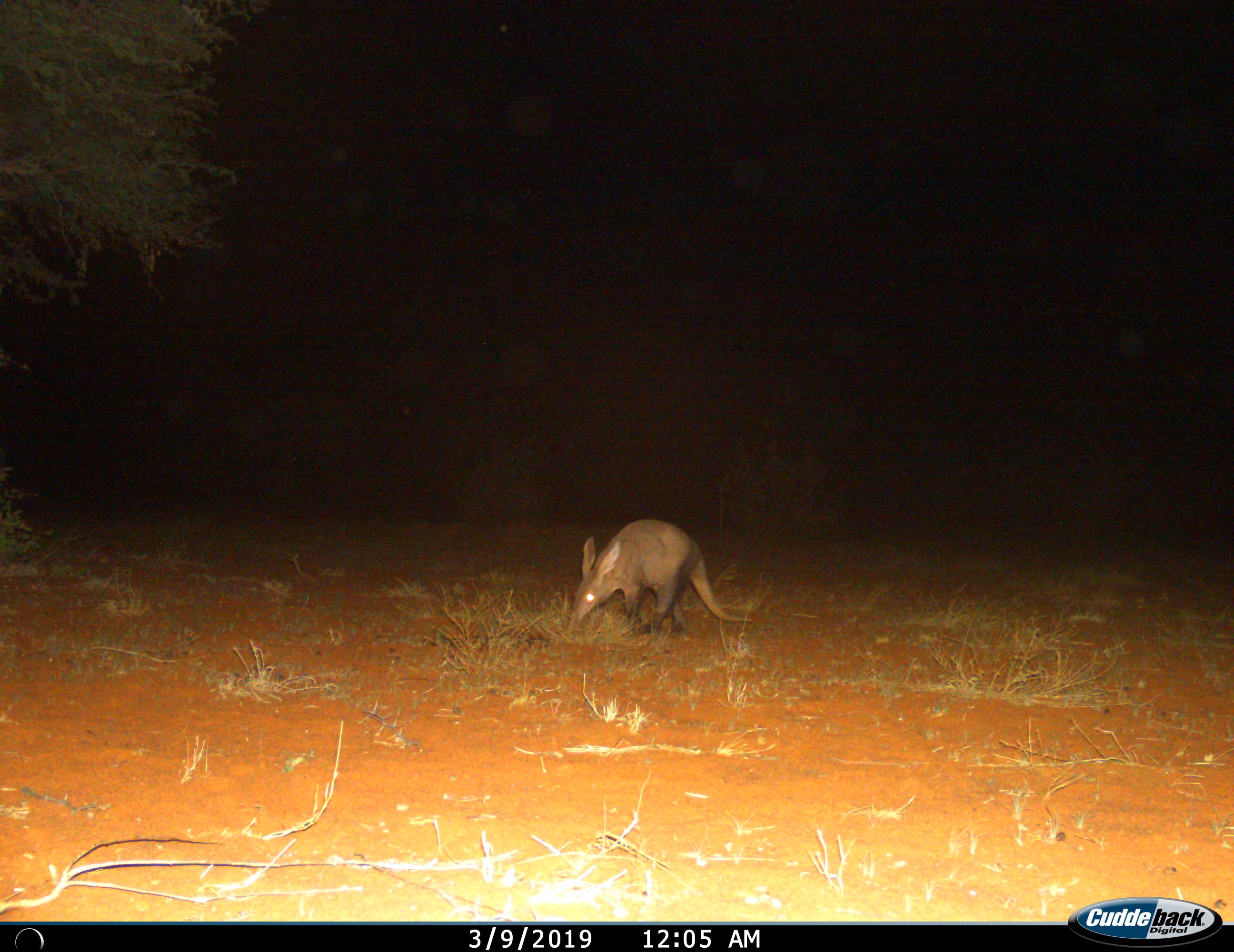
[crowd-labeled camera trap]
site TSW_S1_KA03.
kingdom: Animalia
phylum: Chordata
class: Mammalia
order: Tubulidentata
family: Orycteropodidae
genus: Orycteropus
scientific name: Orycteropus afer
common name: aardvark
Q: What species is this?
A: Aardvark (Orycteropus afer).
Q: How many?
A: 1.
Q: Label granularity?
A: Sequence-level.